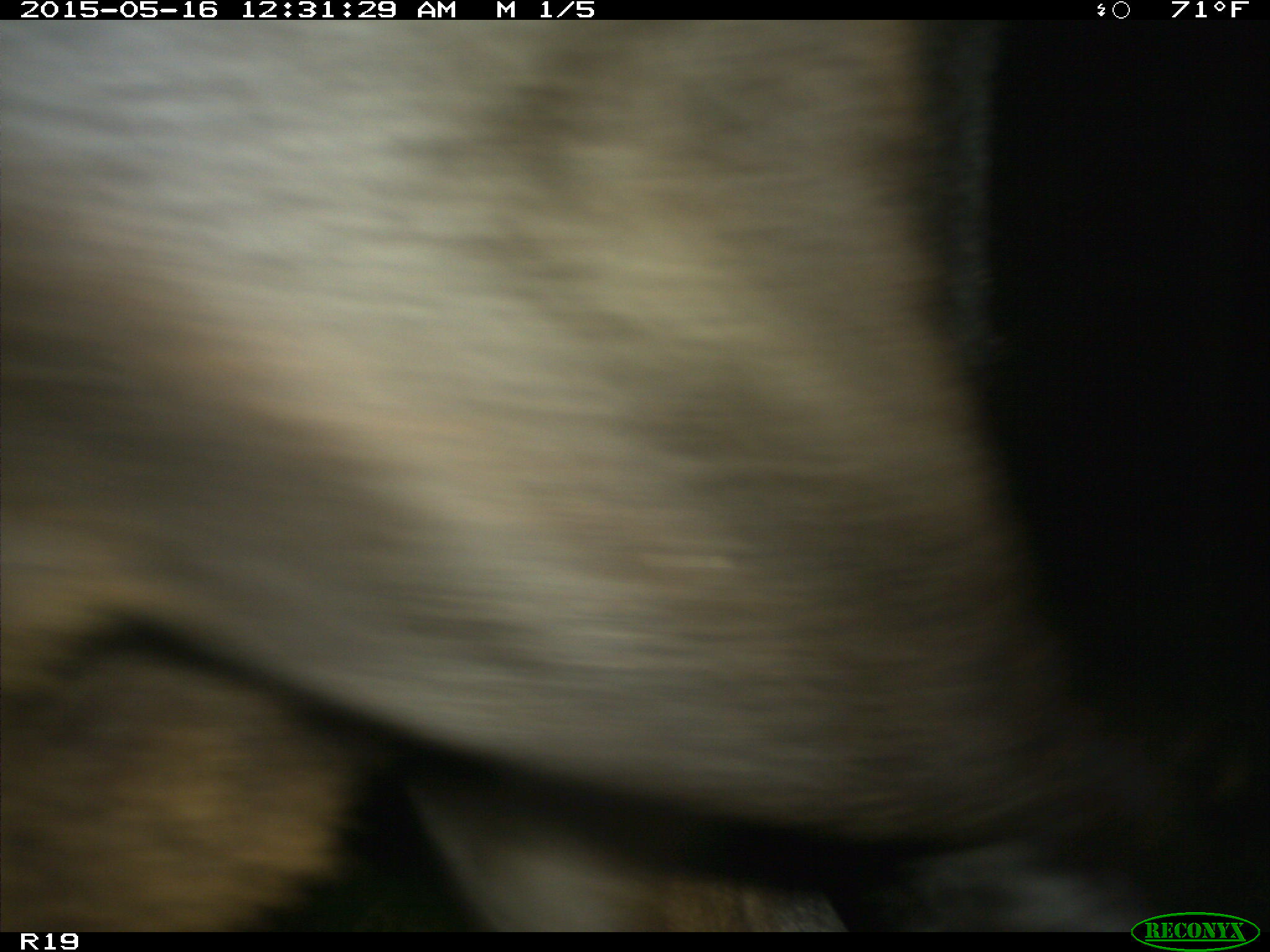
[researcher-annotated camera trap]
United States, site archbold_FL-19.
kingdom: Animalia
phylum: Chordata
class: Mammalia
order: Artiodactyla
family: Bovidae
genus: Bos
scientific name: Bos taurus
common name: domestic cow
Bos taurus (domestic cow).